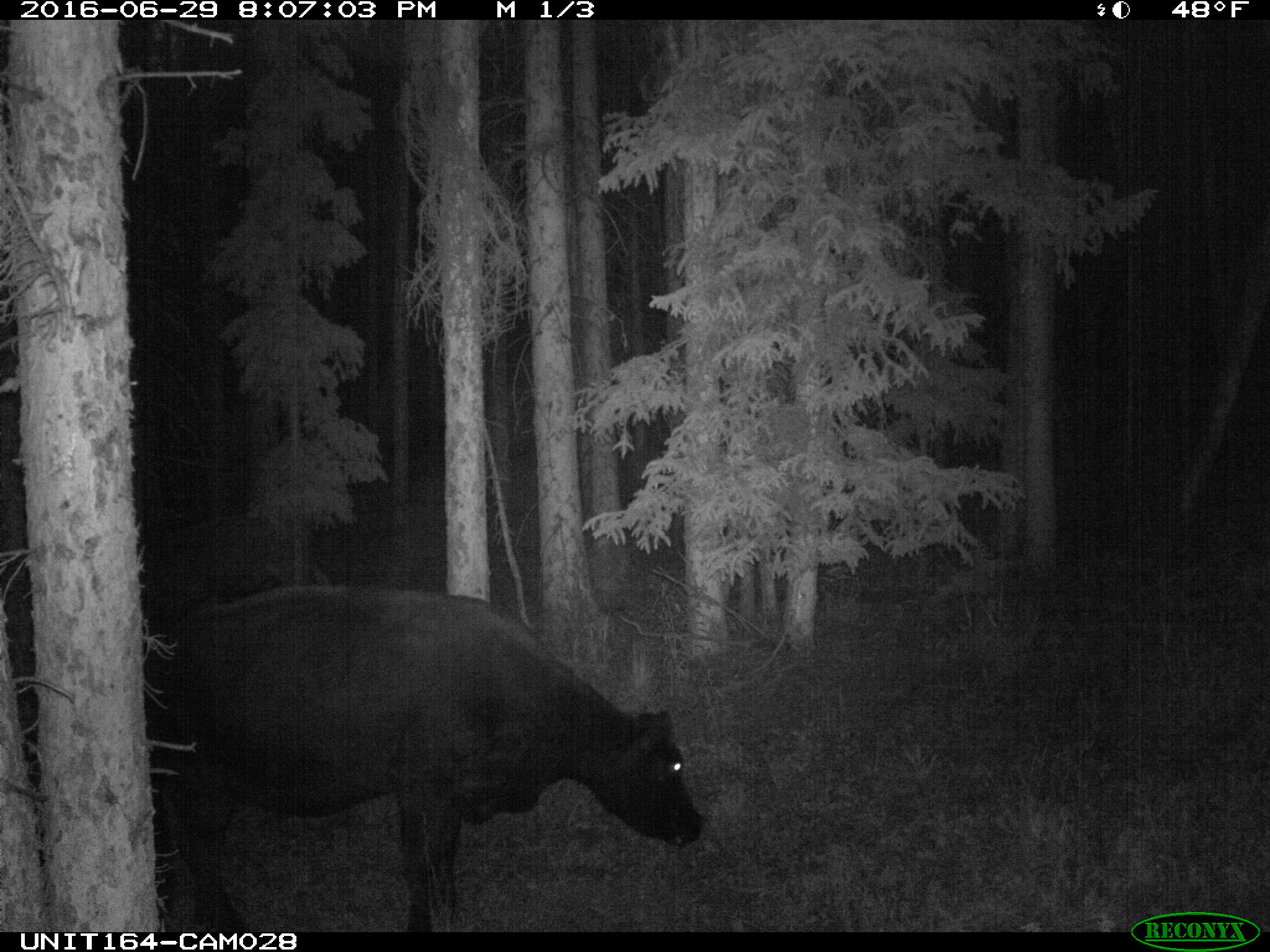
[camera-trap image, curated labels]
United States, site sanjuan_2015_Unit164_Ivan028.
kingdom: Animalia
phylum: Chordata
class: Mammalia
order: Artiodactyla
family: Bovidae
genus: Bos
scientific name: Bos taurus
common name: domestic cow